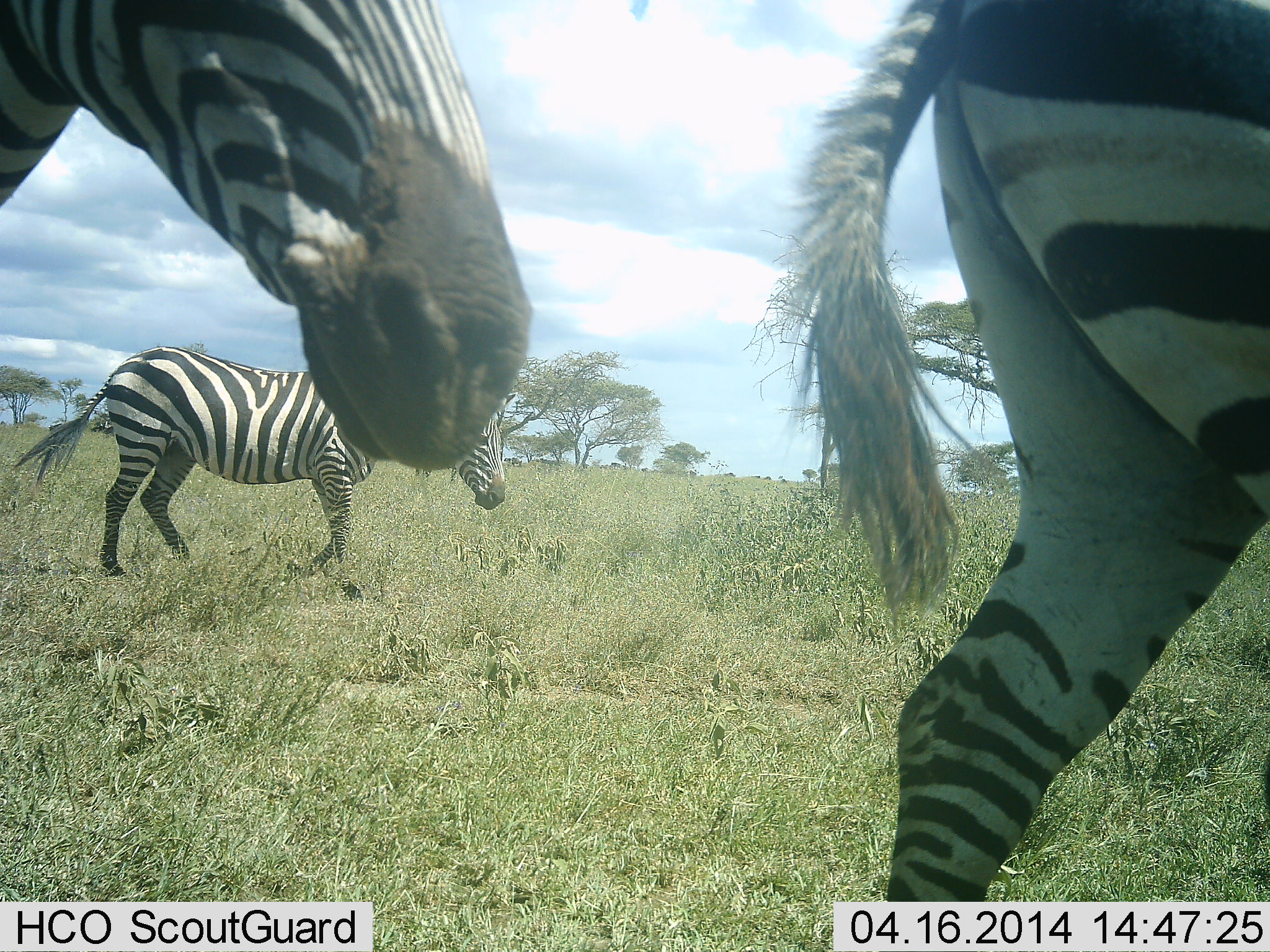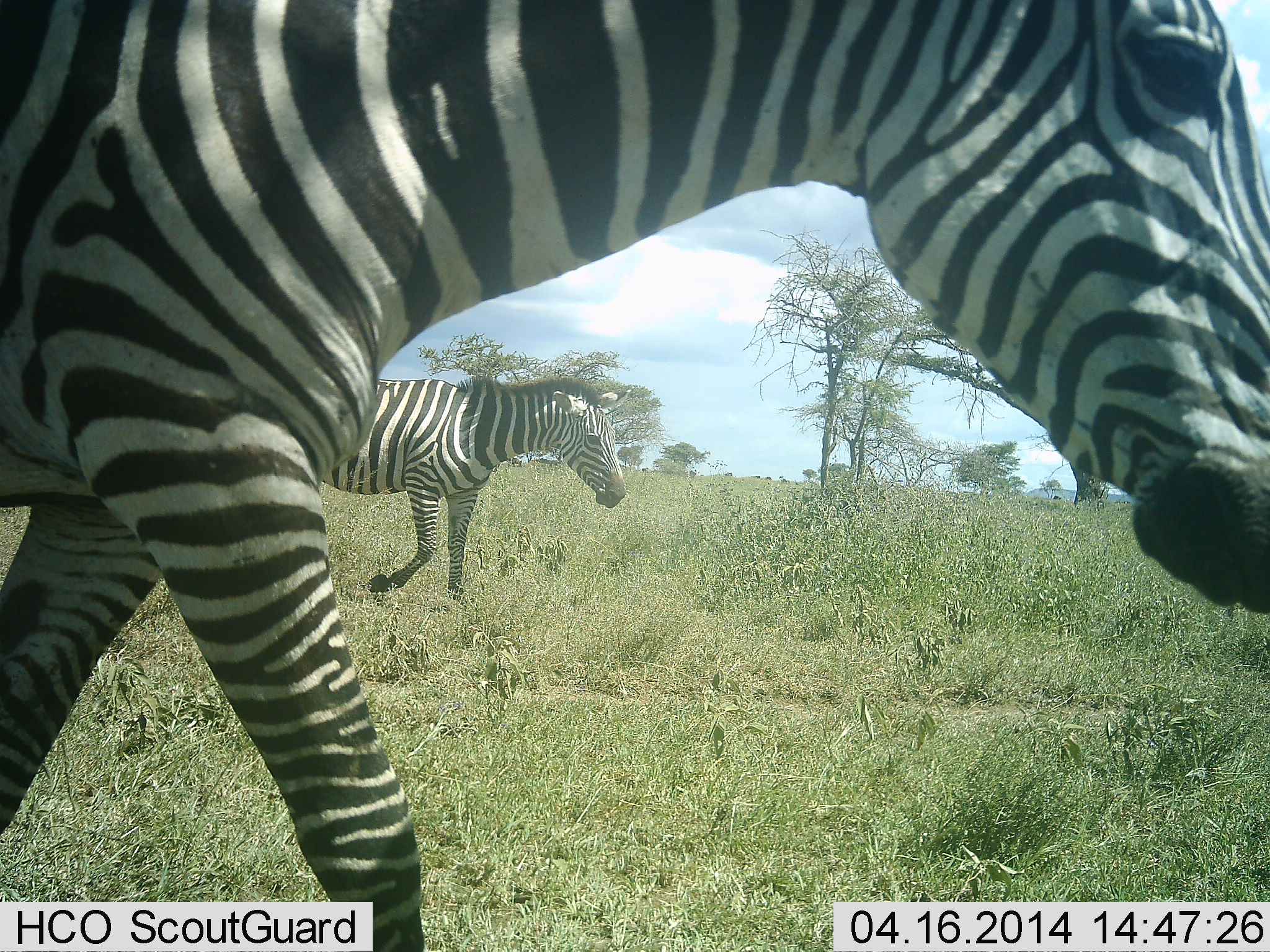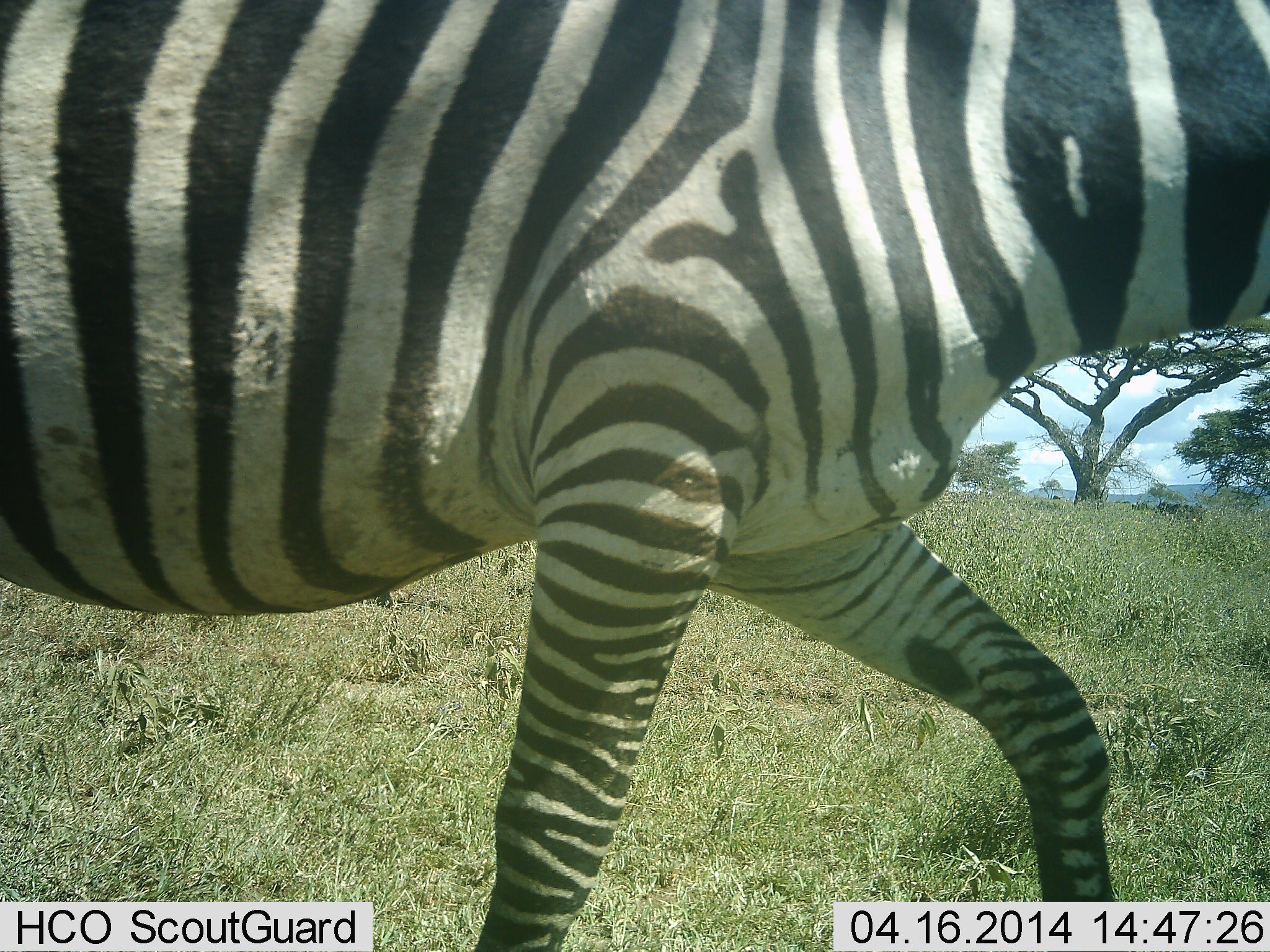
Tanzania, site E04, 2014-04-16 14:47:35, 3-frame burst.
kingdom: Animalia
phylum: Chordata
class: Mammalia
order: Perissodactyla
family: Equidae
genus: Equus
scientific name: Equus quagga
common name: plains zebra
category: zebra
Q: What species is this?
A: Zebra (plains zebra) (Equus quagga).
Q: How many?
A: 3.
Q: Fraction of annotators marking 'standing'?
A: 10%.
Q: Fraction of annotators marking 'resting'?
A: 0%.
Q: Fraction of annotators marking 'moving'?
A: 100%.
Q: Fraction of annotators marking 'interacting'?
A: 0%.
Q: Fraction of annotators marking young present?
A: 0%.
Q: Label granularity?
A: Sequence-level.